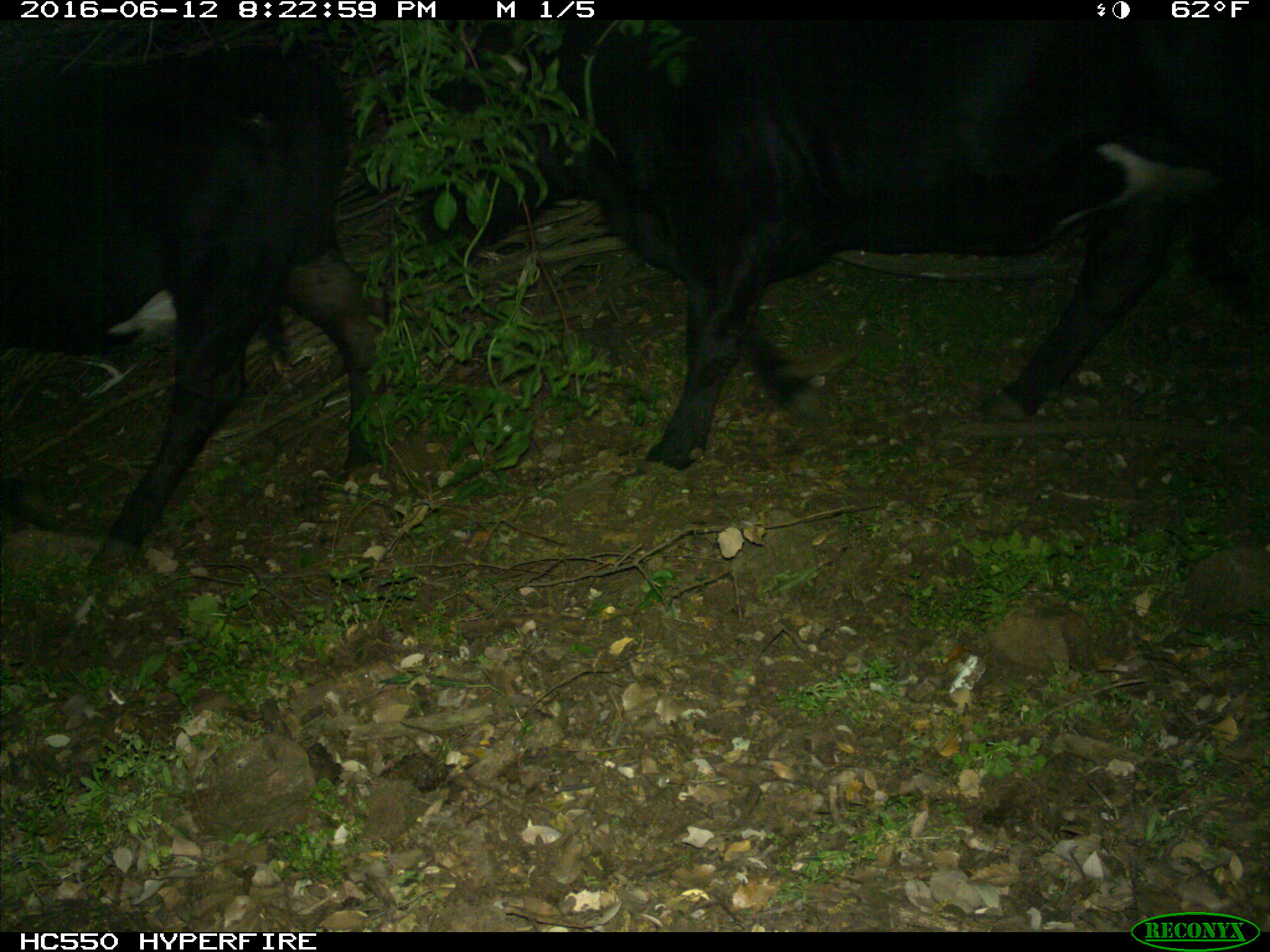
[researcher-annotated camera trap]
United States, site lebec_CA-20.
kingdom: Animalia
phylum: Chordata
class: Mammalia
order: Artiodactyla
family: Bovidae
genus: Bos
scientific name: Bos taurus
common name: domestic cow